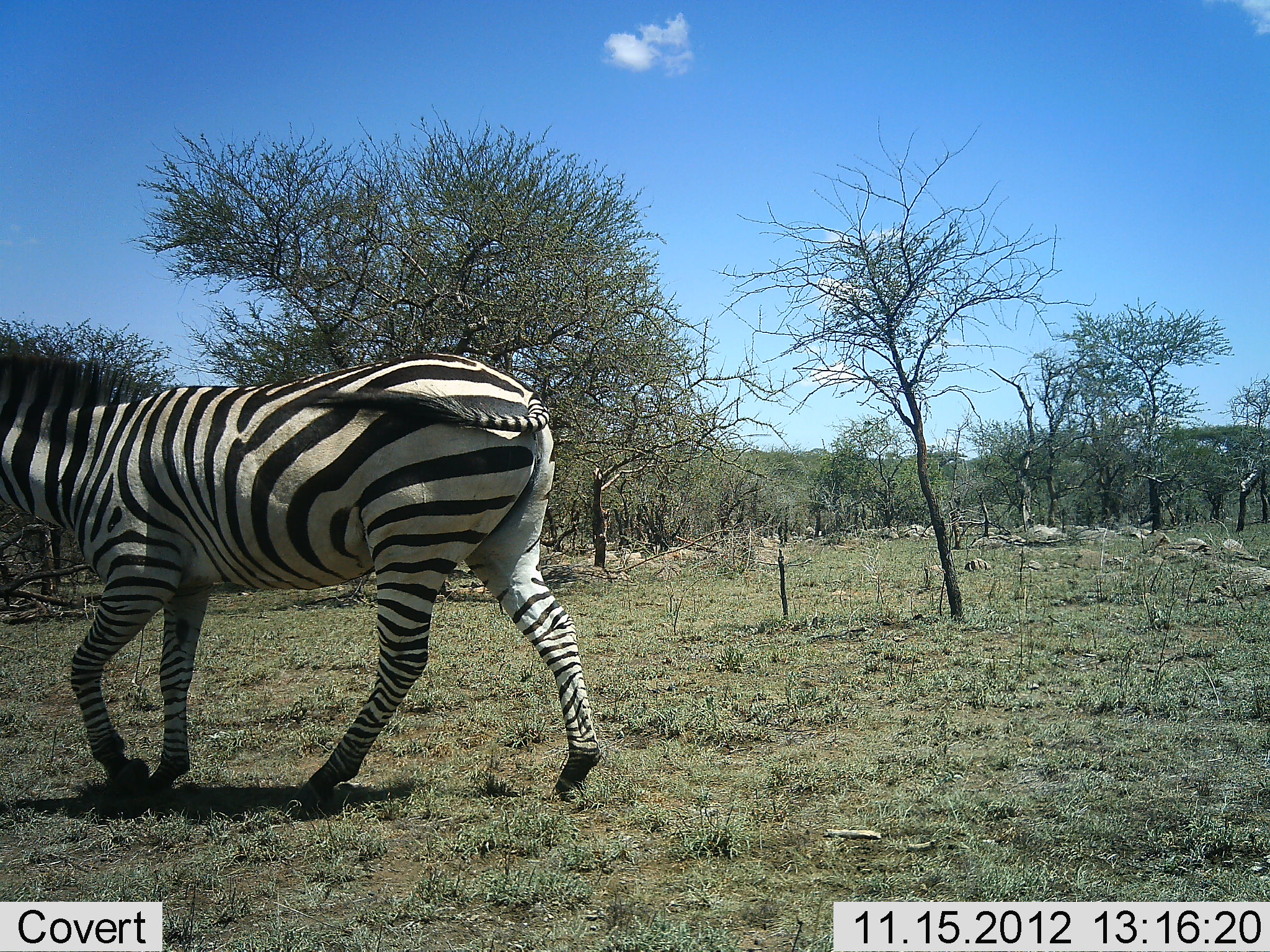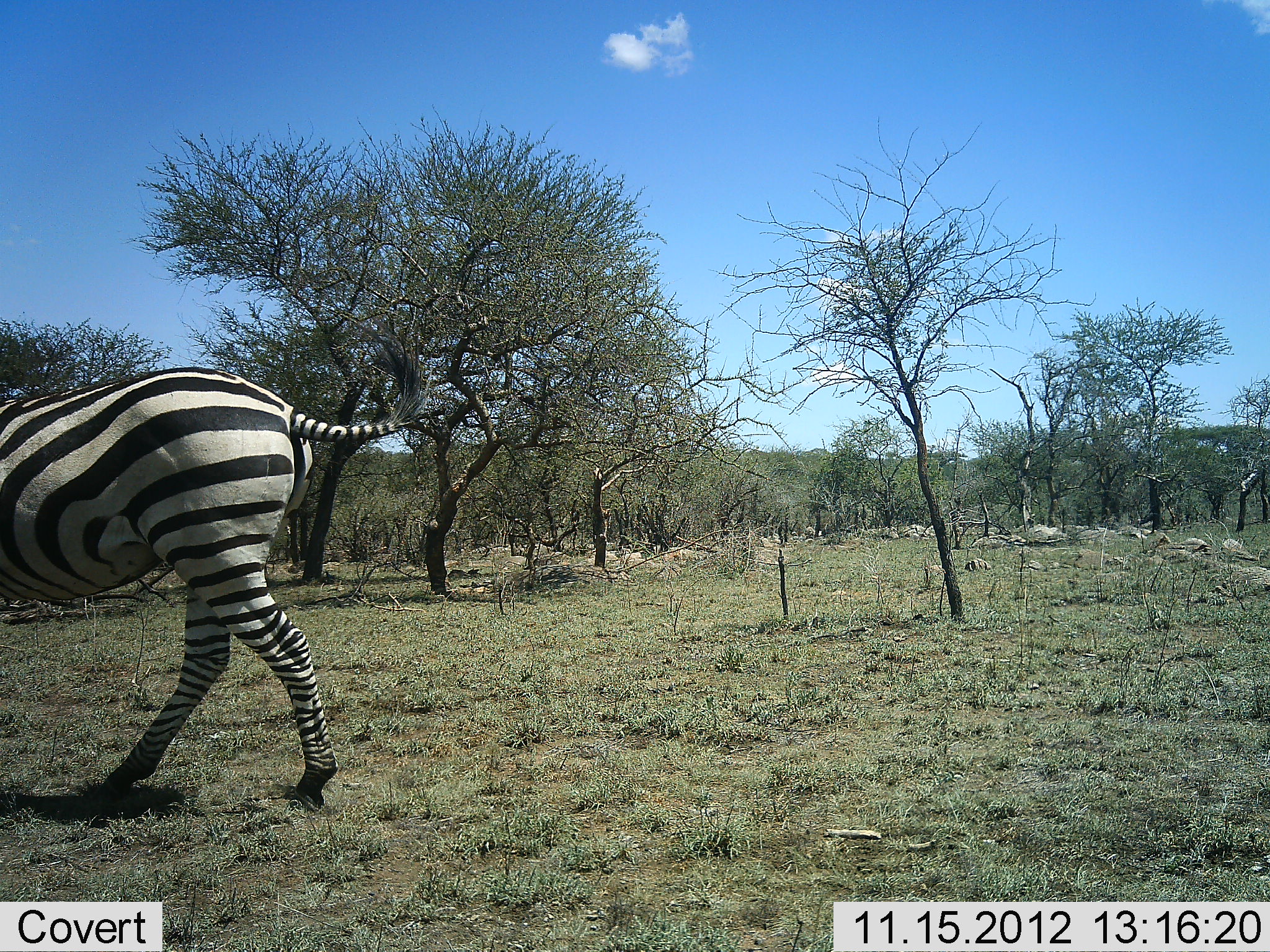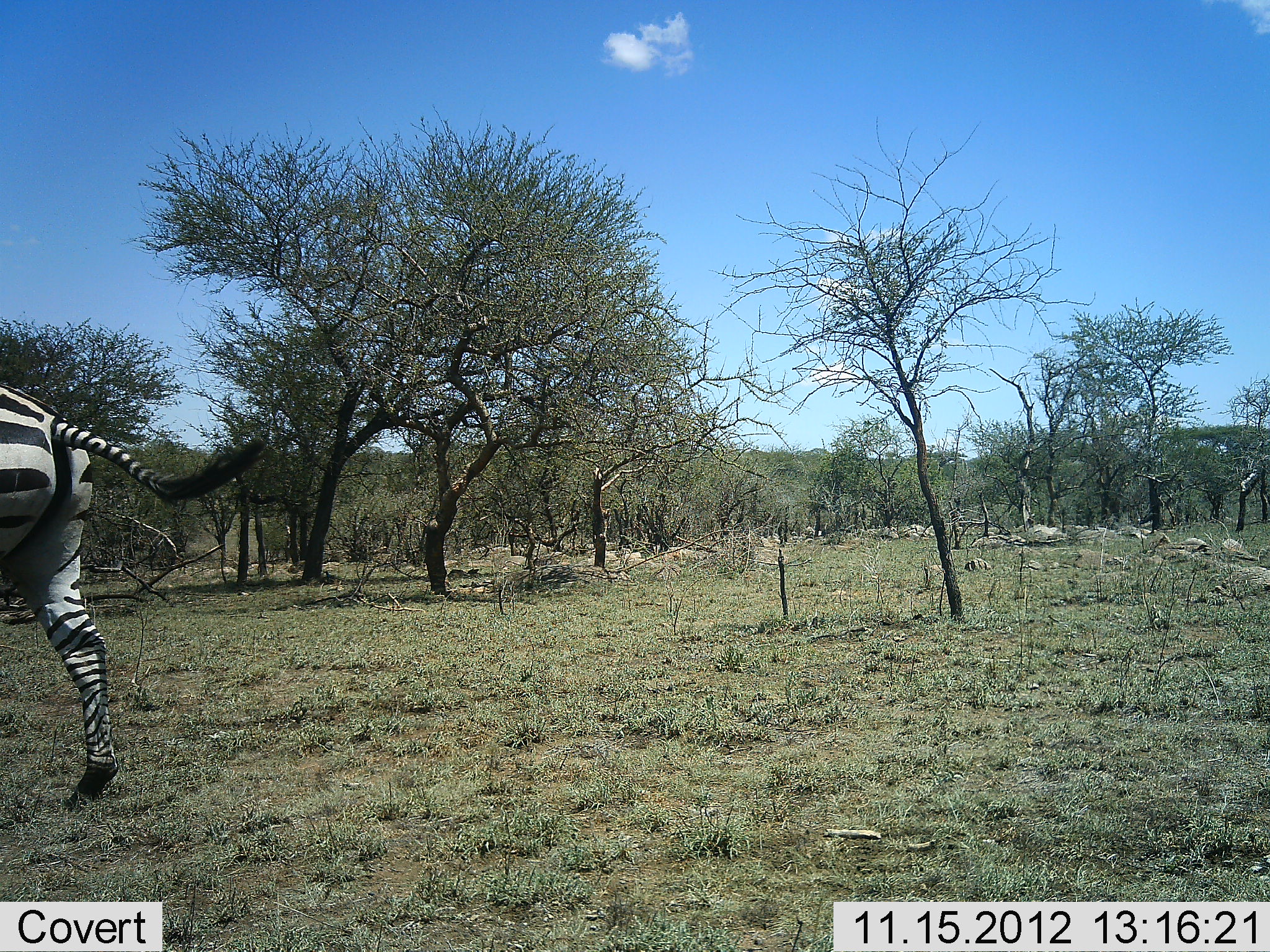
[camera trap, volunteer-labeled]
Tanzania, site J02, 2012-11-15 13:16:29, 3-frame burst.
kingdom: Animalia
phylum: Chordata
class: Mammalia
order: Perissodactyla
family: Equidae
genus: Equus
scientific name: Equus quagga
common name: plains zebra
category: zebra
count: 1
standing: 10%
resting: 0%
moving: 100%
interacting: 0%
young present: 0%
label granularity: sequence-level